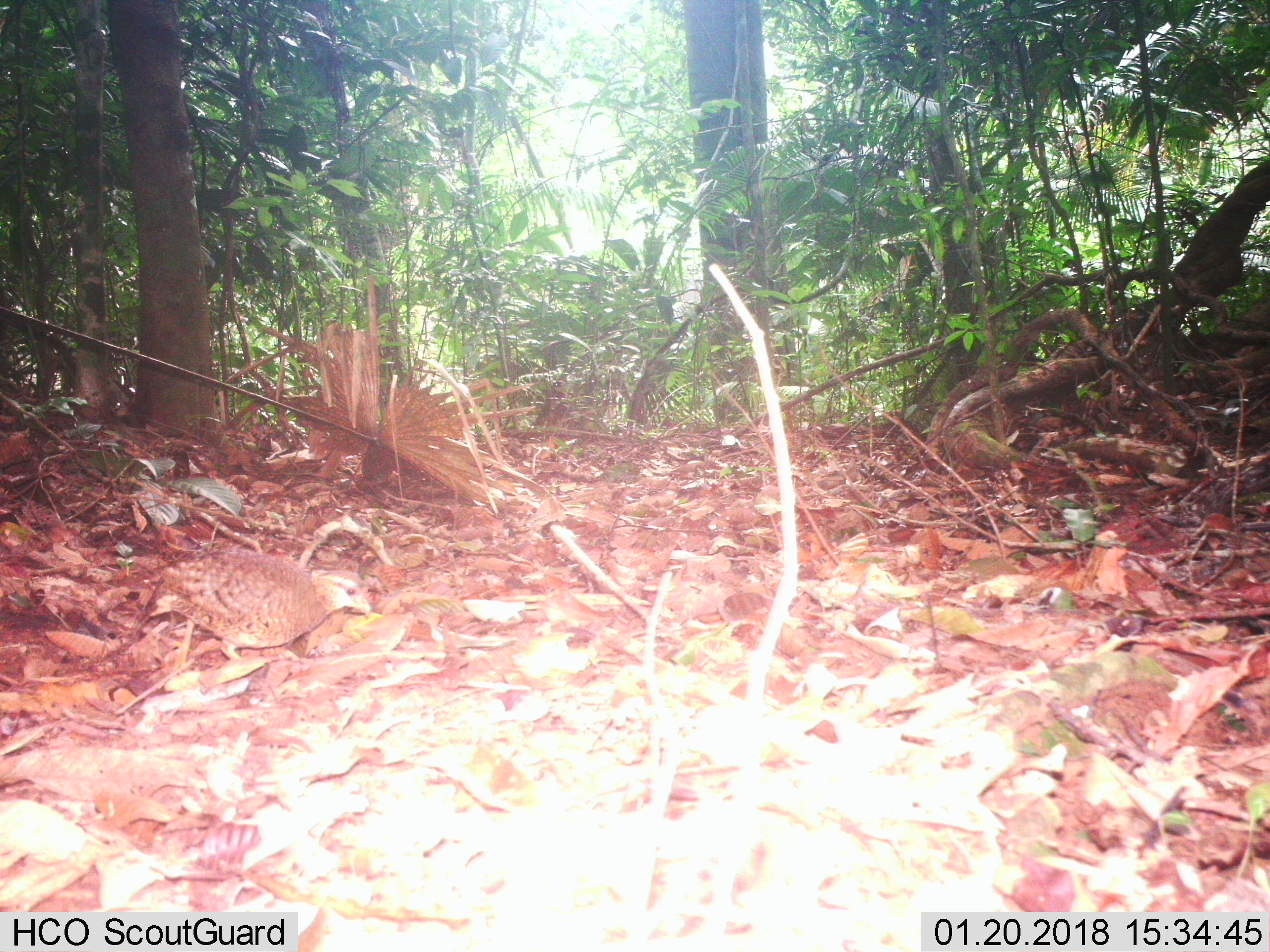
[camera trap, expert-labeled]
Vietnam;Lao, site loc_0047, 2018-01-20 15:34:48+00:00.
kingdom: Animalia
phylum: Chordata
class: Aves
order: Galliformes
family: Phasianidae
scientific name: Phasianidae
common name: partridge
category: unidentified partridge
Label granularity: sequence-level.